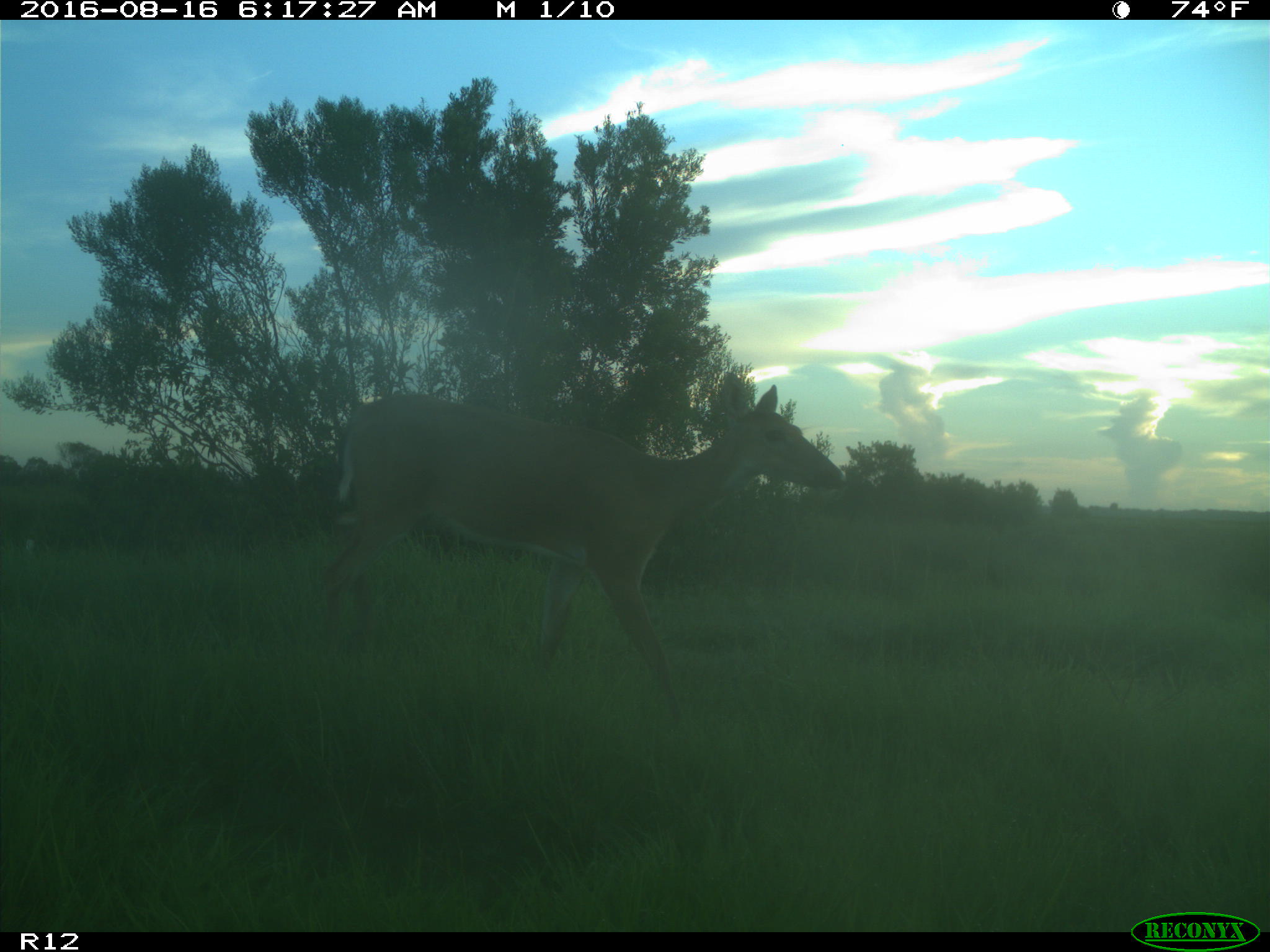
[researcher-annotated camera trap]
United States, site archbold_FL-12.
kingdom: Animalia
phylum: Chordata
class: Mammalia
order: Artiodactyla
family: Cervidae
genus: Odocoileus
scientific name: Odocoileus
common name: deer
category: unidentified deer